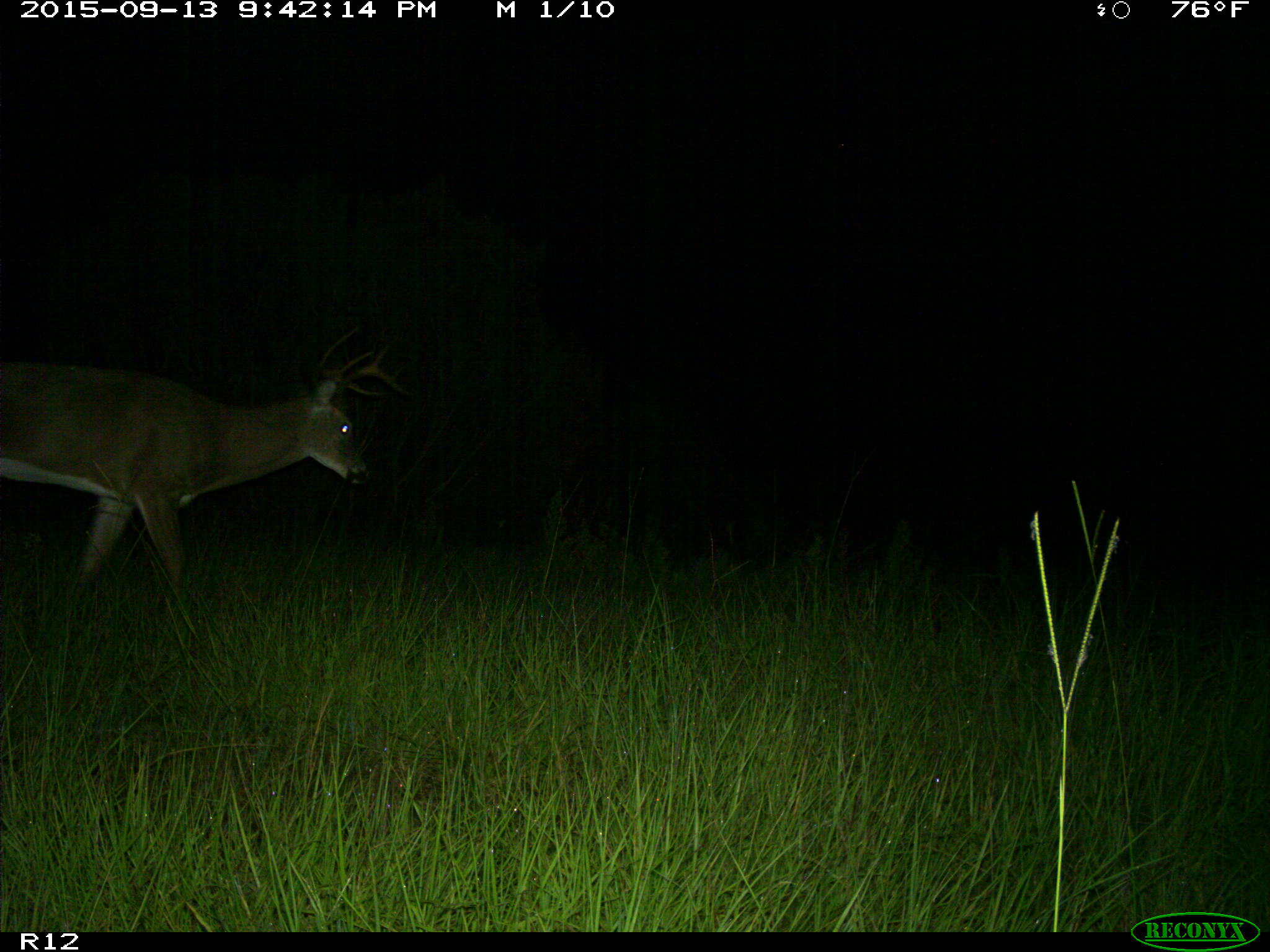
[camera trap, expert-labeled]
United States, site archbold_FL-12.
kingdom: Animalia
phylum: Chordata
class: Mammalia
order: Artiodactyla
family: Cervidae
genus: Odocoileus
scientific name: Odocoileus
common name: deer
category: unidentified deer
Unidentified deer (deer) (Odocoileus).